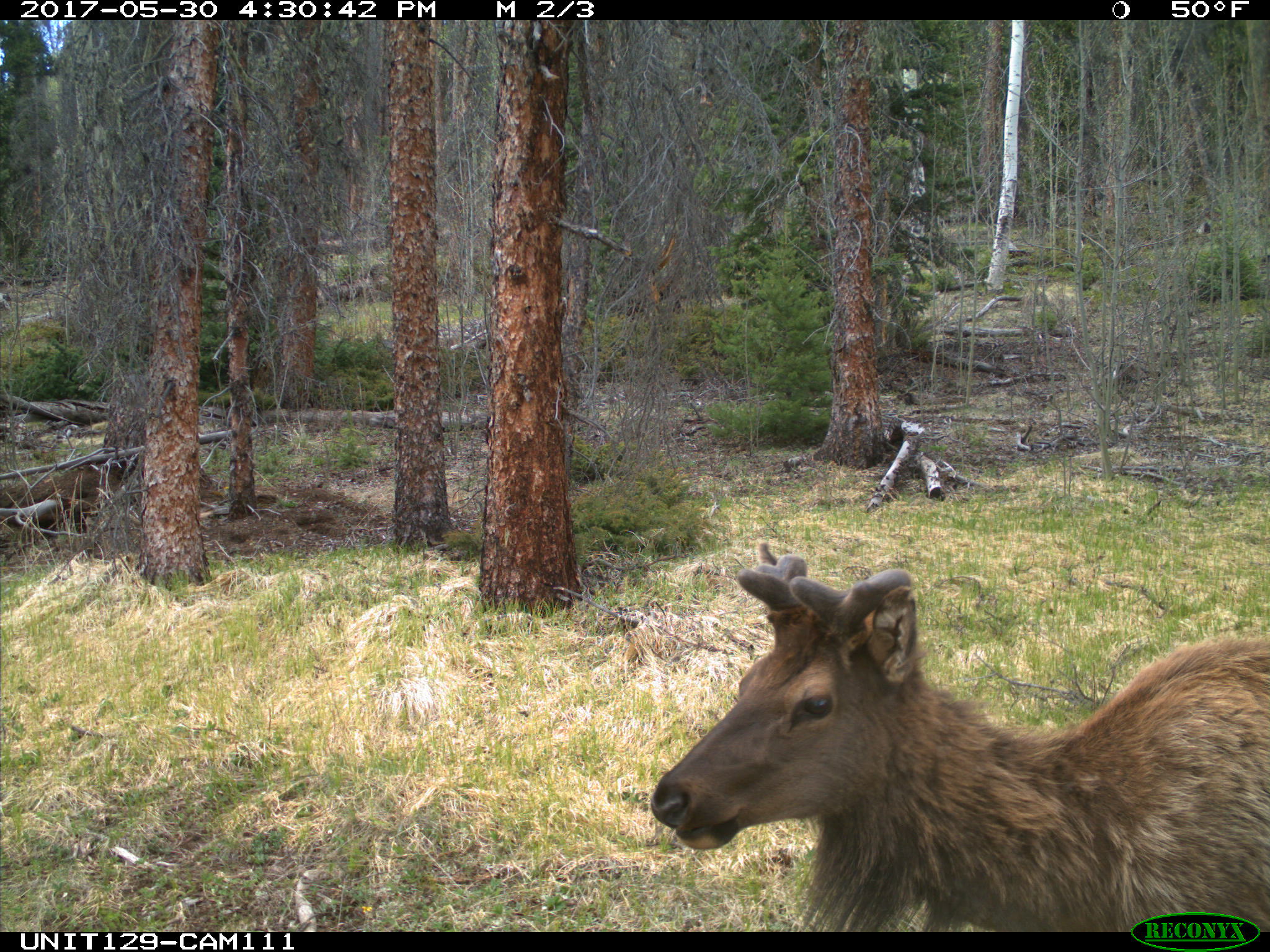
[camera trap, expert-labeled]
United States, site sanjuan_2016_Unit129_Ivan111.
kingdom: Animalia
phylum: Chordata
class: Mammalia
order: Artiodactyla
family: Cervidae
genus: Cervus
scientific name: Cervus elaphus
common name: red deer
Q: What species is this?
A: Cervus elaphus (red deer).